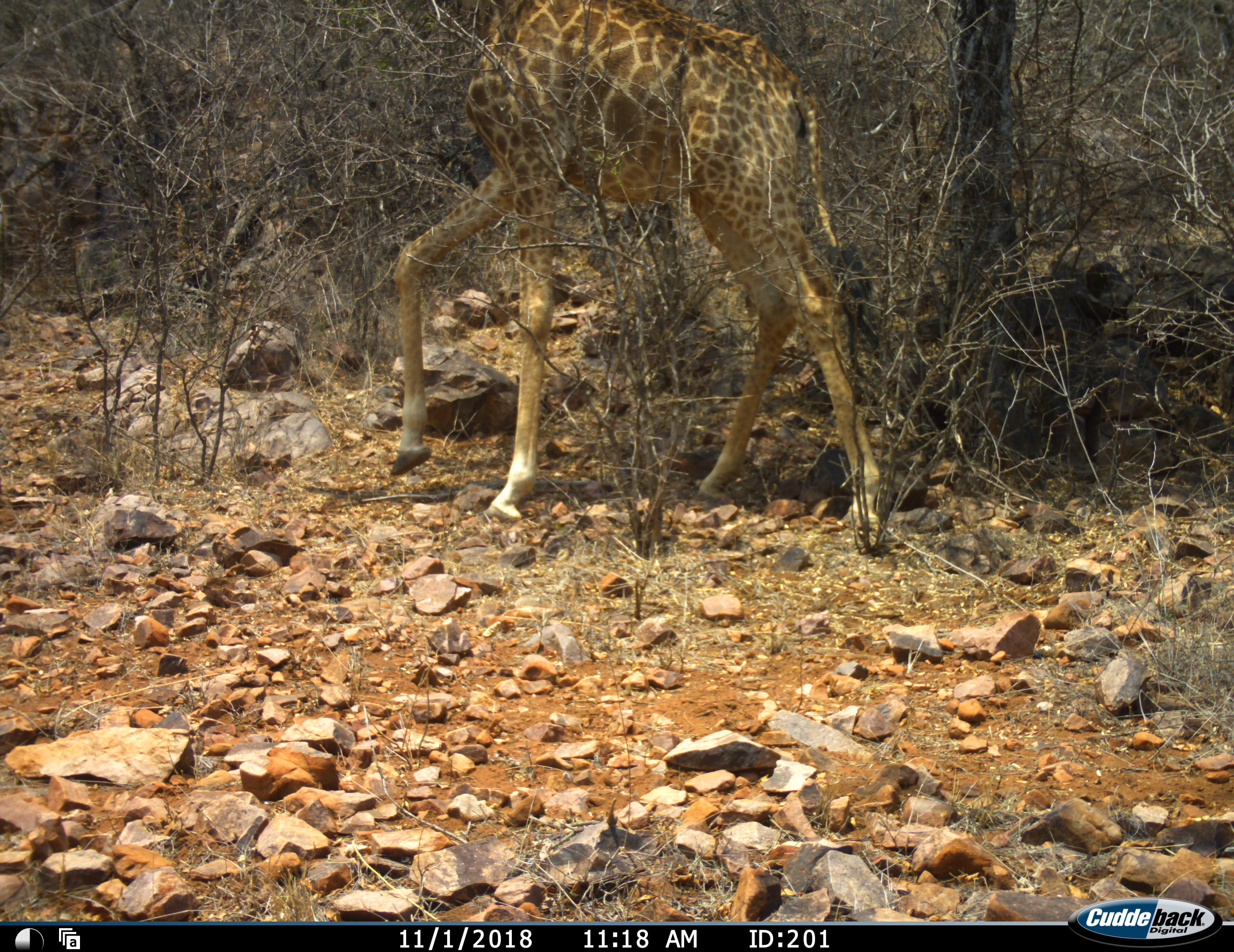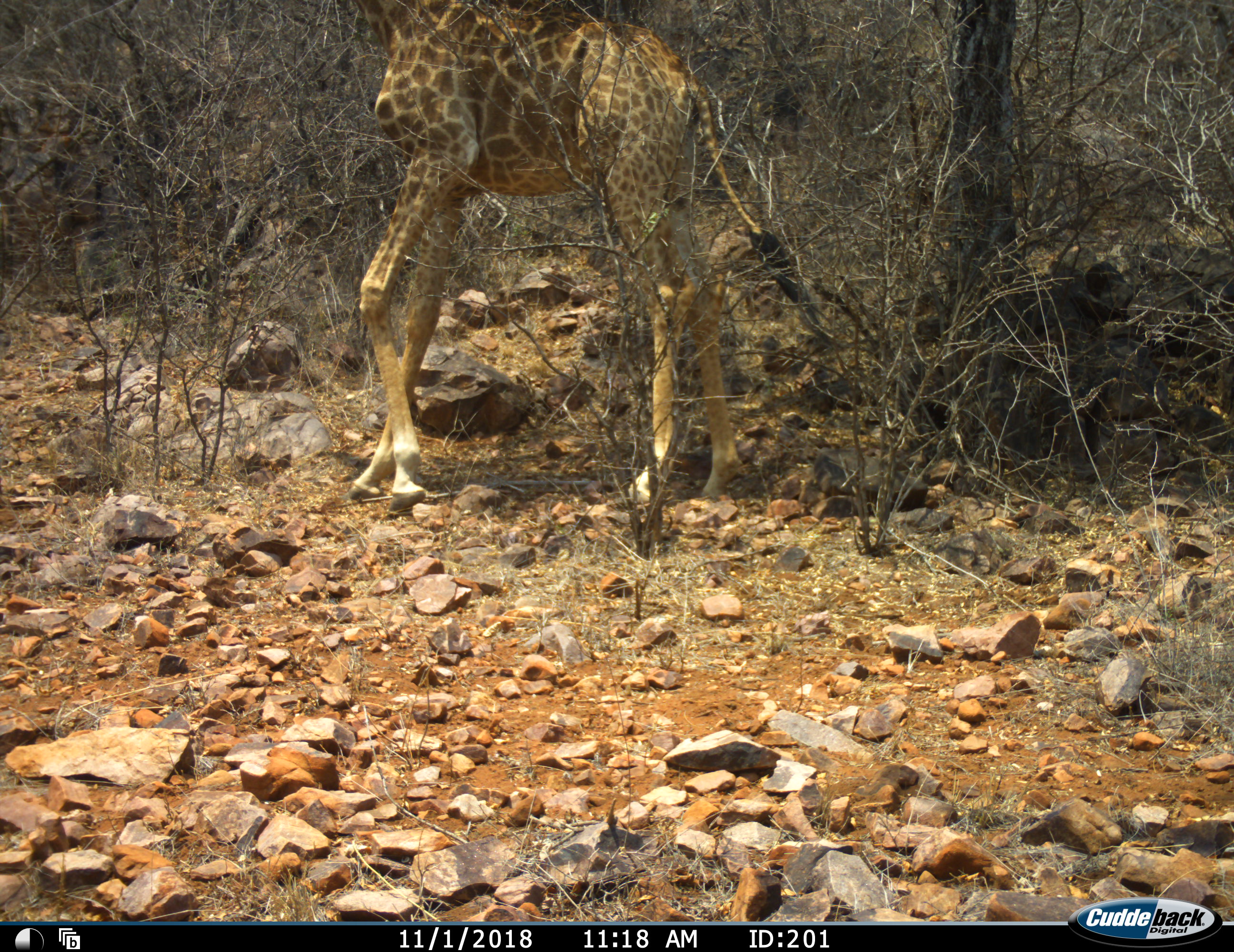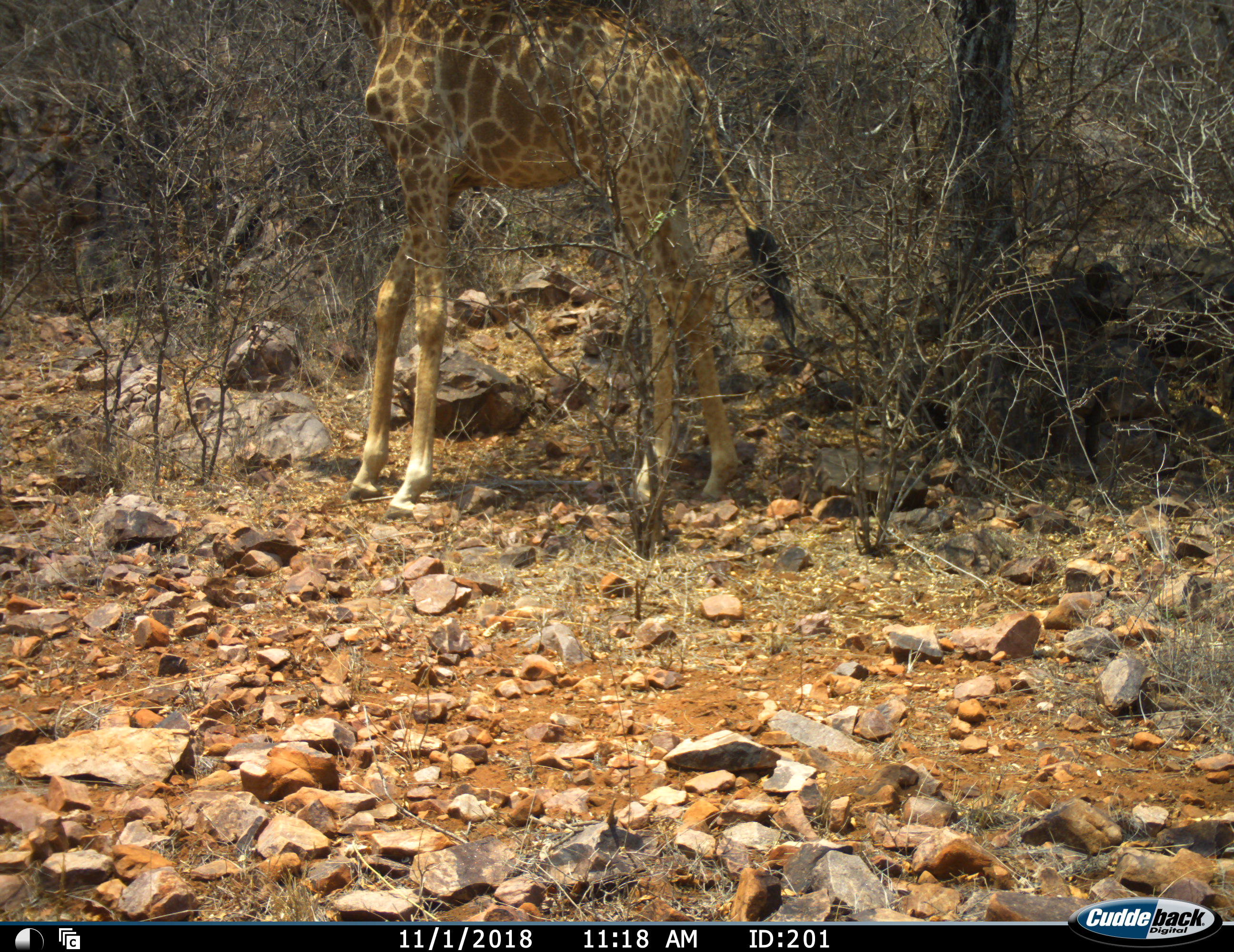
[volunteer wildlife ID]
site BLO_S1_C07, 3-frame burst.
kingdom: Animalia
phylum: Chordata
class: Mammalia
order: Artiodactyla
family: Giraffidae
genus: Giraffa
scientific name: Giraffa camelopardalis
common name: giraffe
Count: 1.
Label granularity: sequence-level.